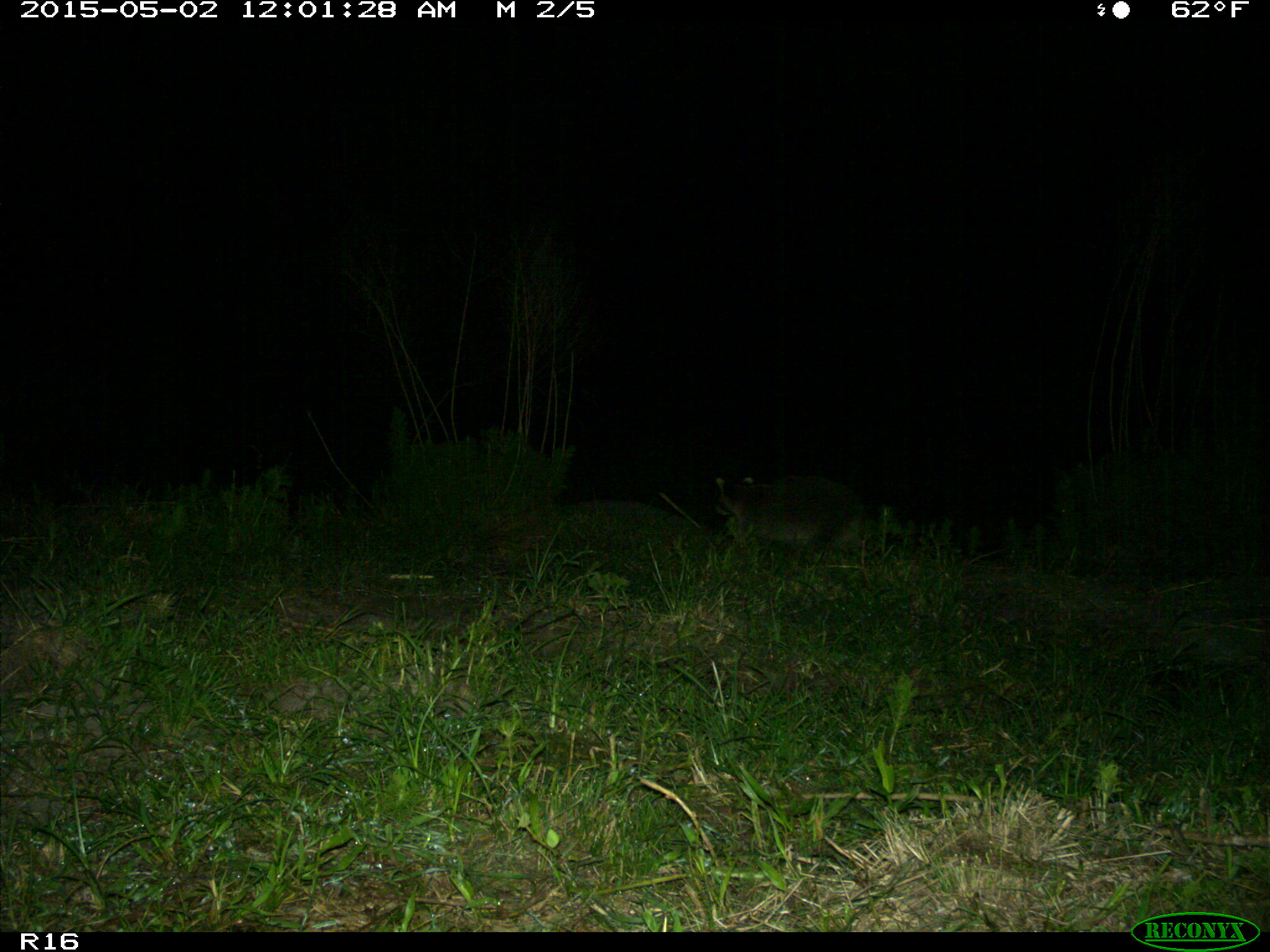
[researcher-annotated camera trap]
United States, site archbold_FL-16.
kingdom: Animalia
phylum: Chordata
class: Mammalia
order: Carnivora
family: Procyonidae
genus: Procyon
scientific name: Procyon lotor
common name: common raccoon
Procyon lotor (common raccoon).